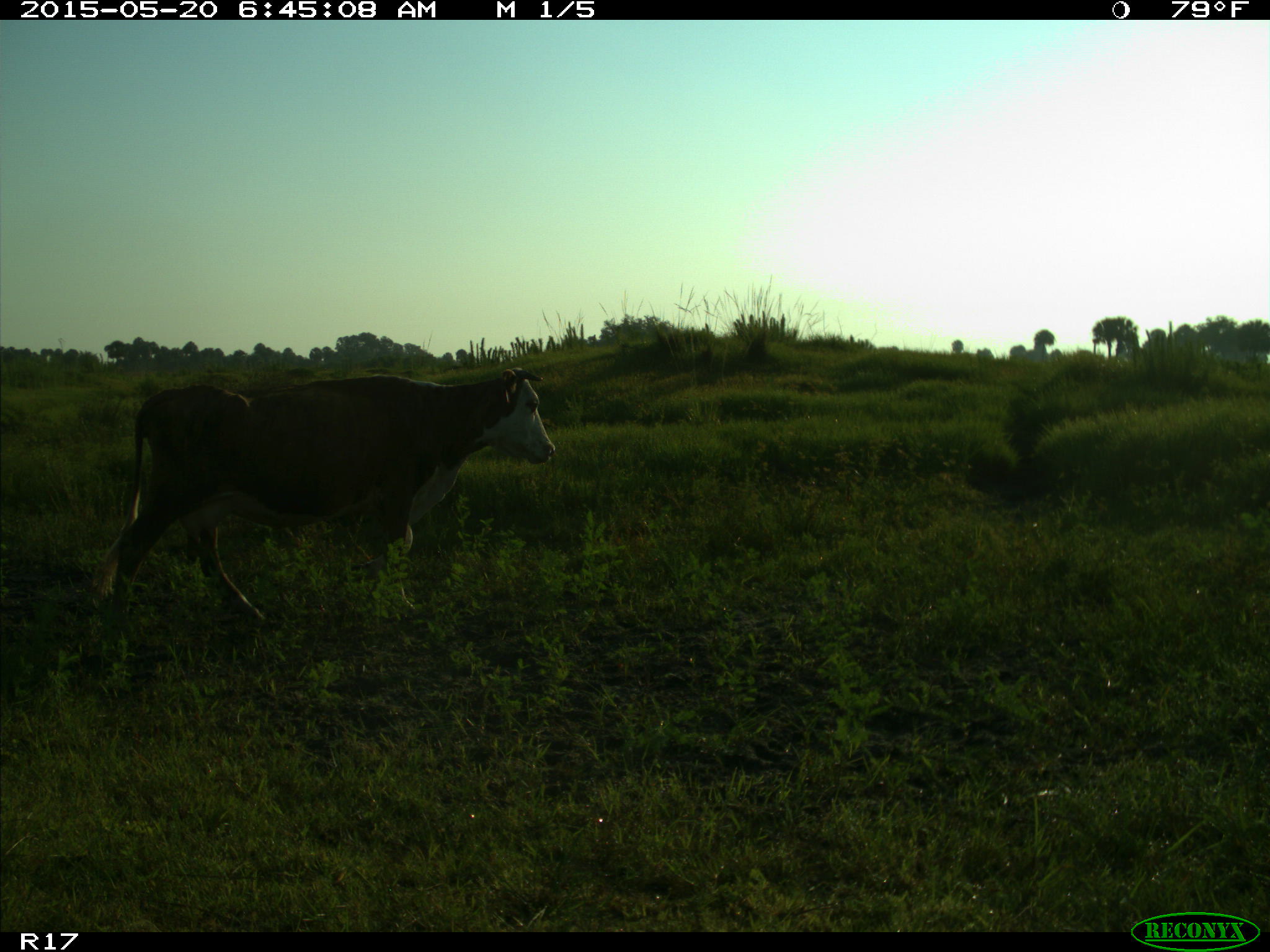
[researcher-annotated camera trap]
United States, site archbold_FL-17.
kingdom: Animalia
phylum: Chordata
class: Mammalia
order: Artiodactyla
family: Bovidae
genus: Bos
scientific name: Bos taurus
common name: domestic cow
Bos taurus (domestic cow).